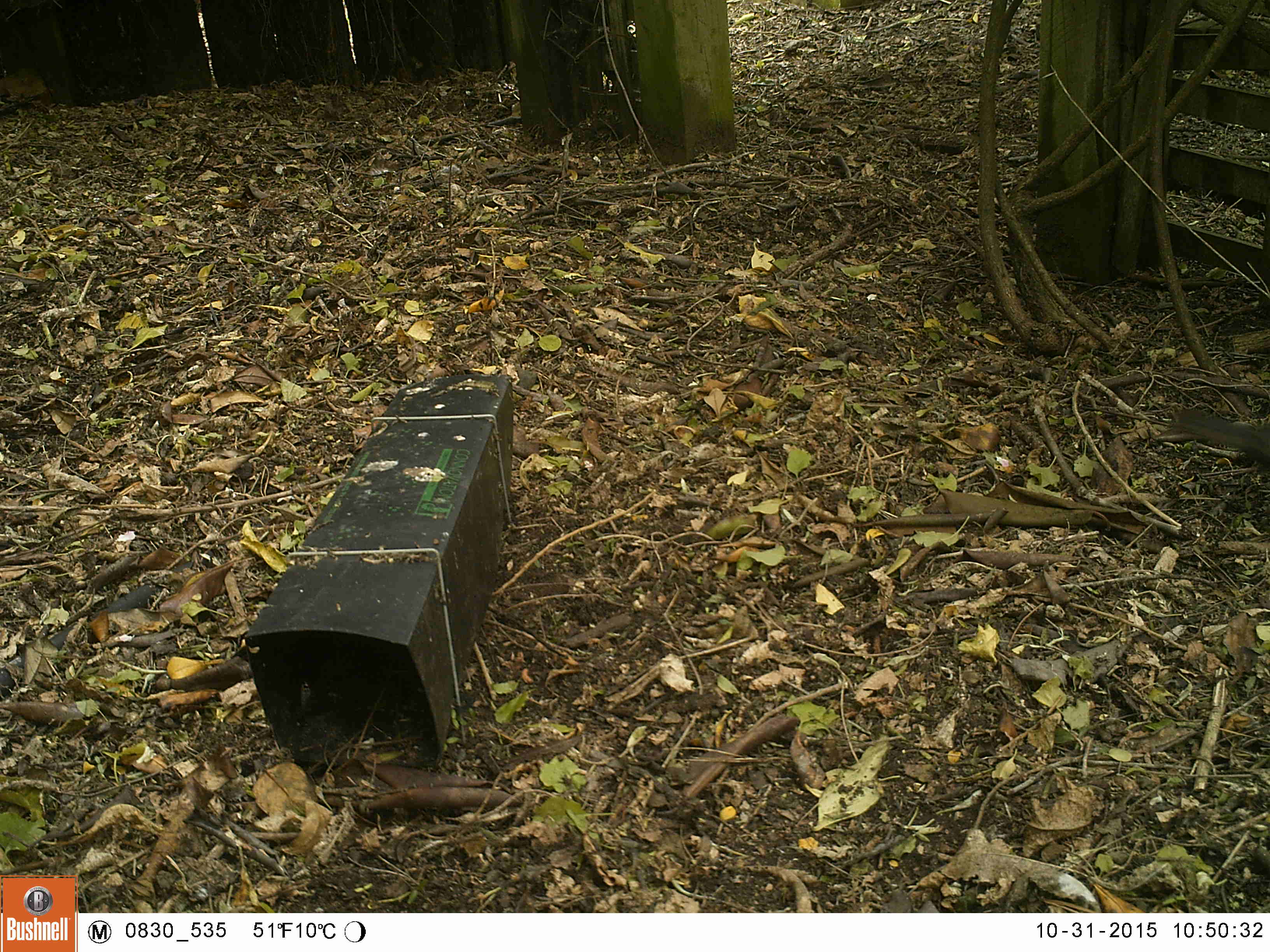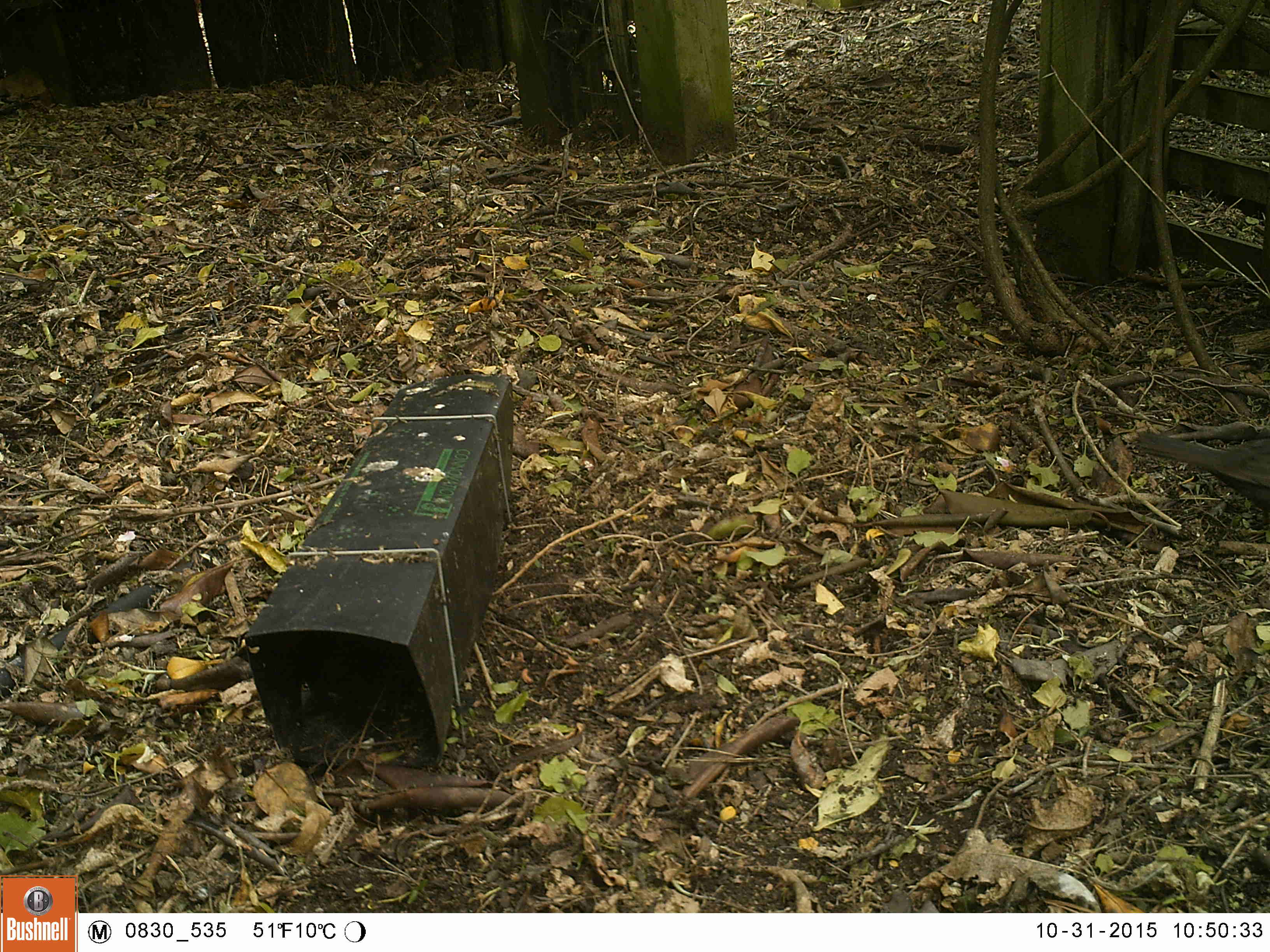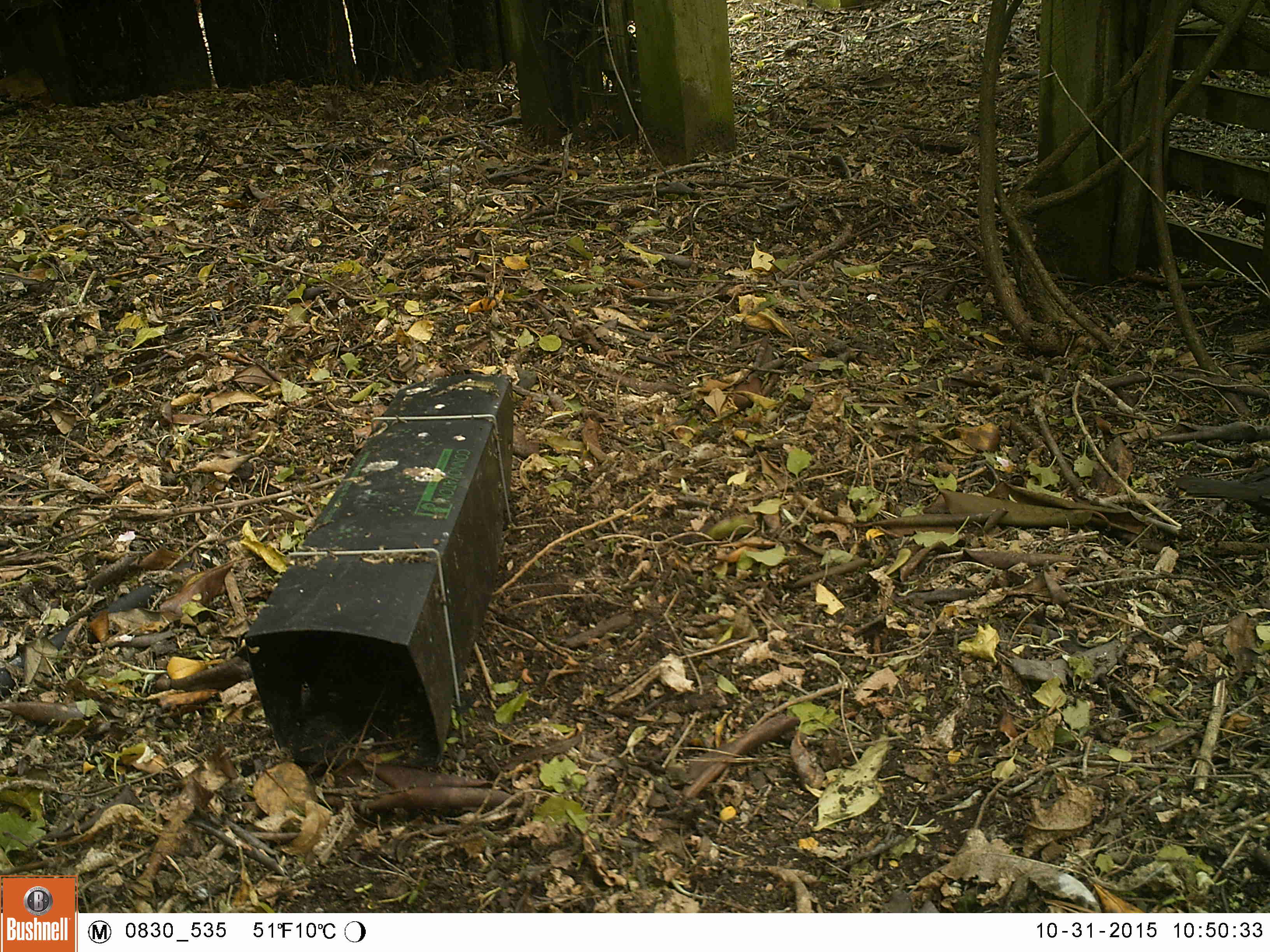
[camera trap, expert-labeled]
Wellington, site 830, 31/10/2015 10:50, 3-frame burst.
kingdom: Animalia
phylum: Chordata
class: Aves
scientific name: Aves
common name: bird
Bird (Aves).